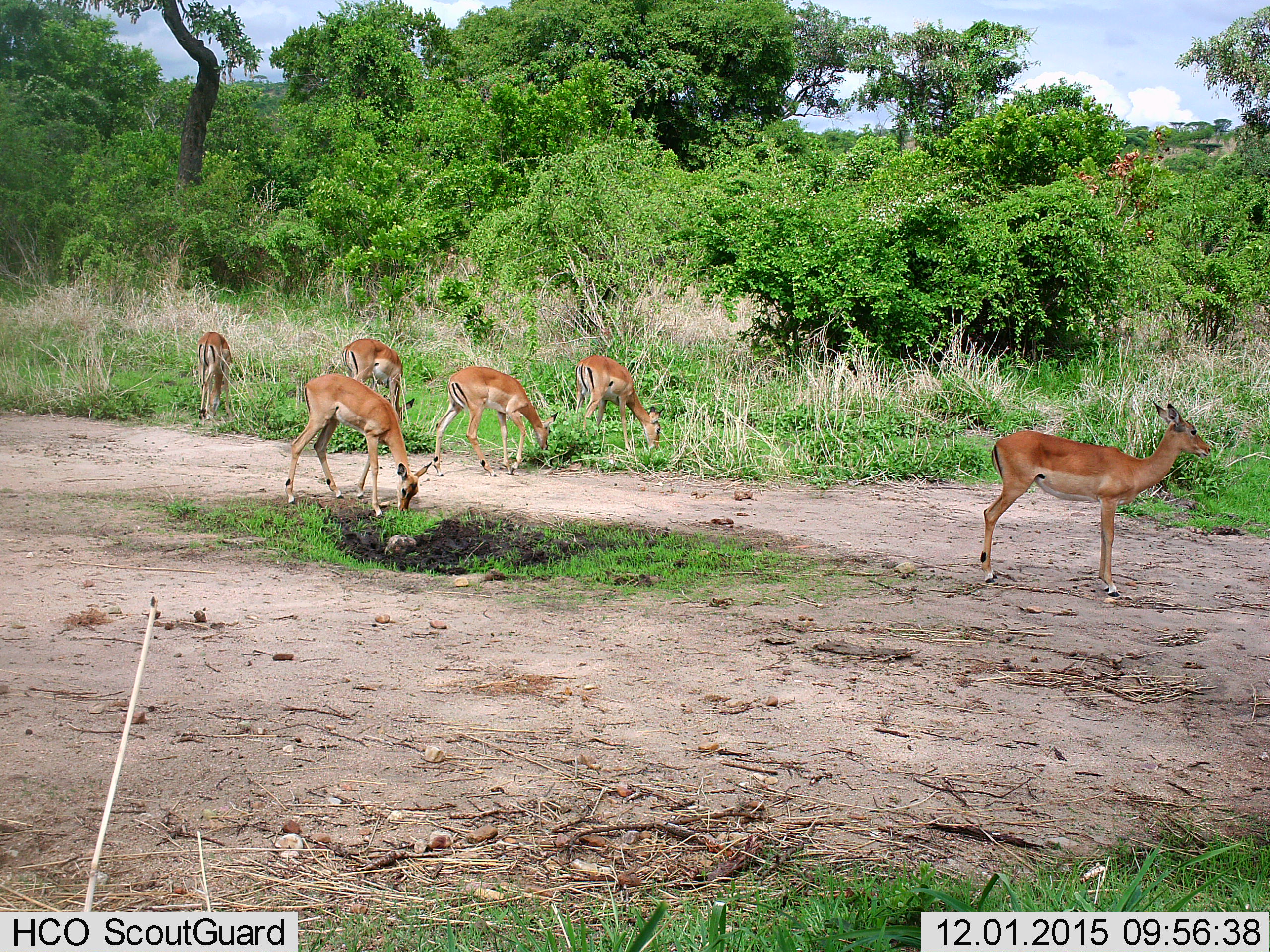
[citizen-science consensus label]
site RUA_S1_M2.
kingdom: Animalia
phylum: Chordata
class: Mammalia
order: Artiodactyla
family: Bovidae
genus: Aepyceros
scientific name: Aepyceros melampus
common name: impala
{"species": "impala (Aepyceros melampus)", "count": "6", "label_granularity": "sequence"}